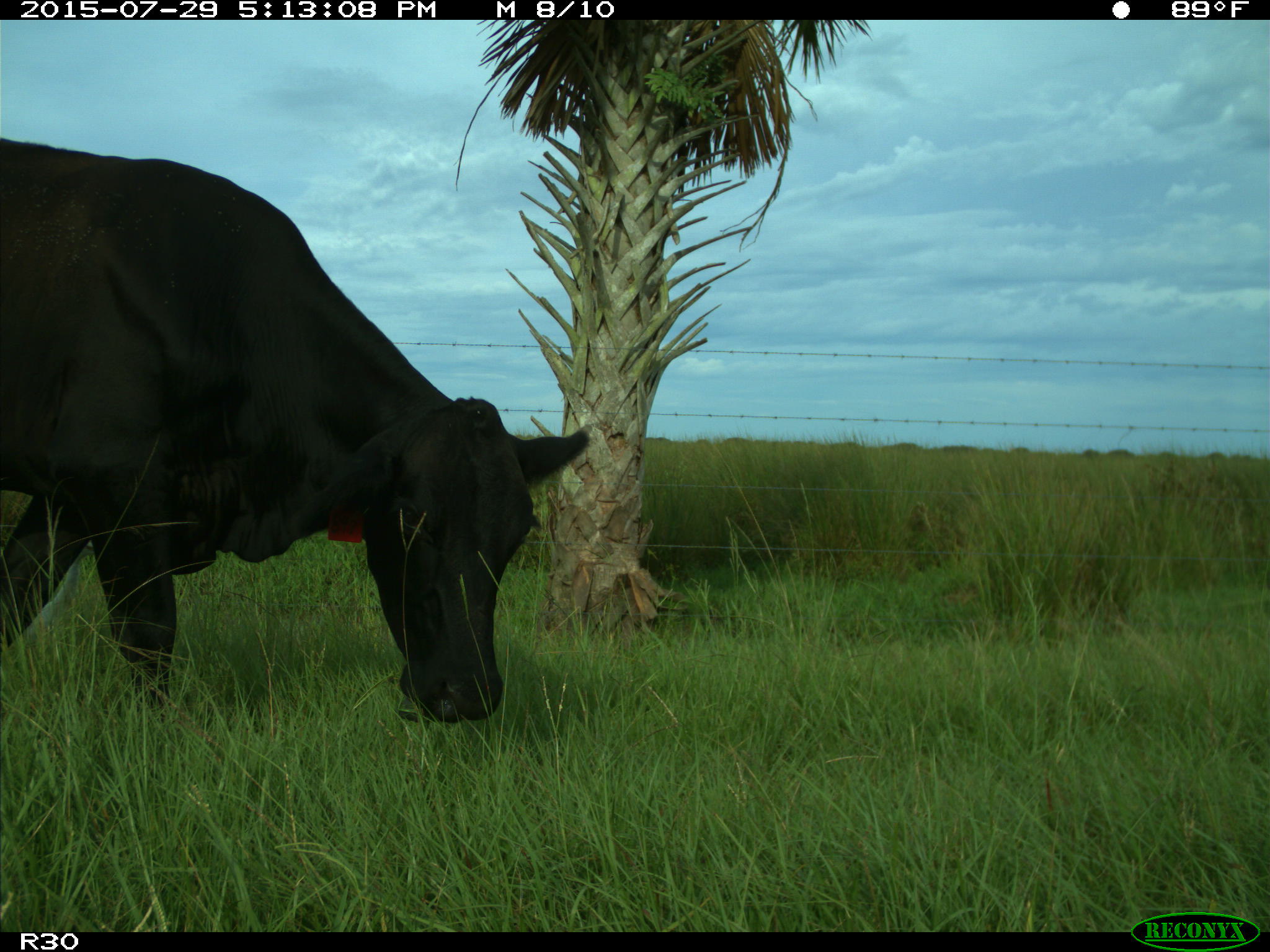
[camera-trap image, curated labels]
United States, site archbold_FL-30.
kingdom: Animalia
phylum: Chordata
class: Mammalia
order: Artiodactyla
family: Bovidae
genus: Bos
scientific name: Bos taurus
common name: domestic cow